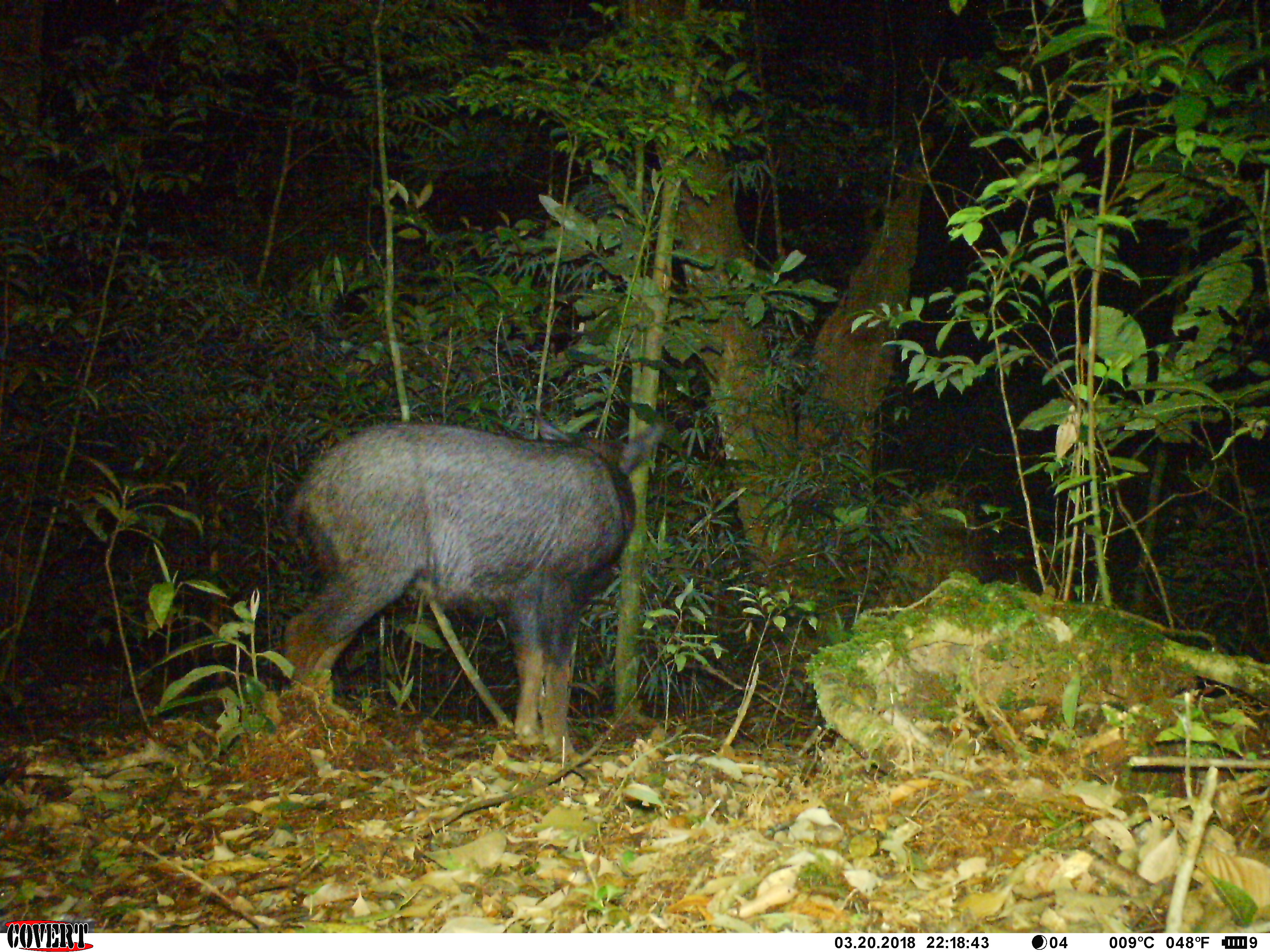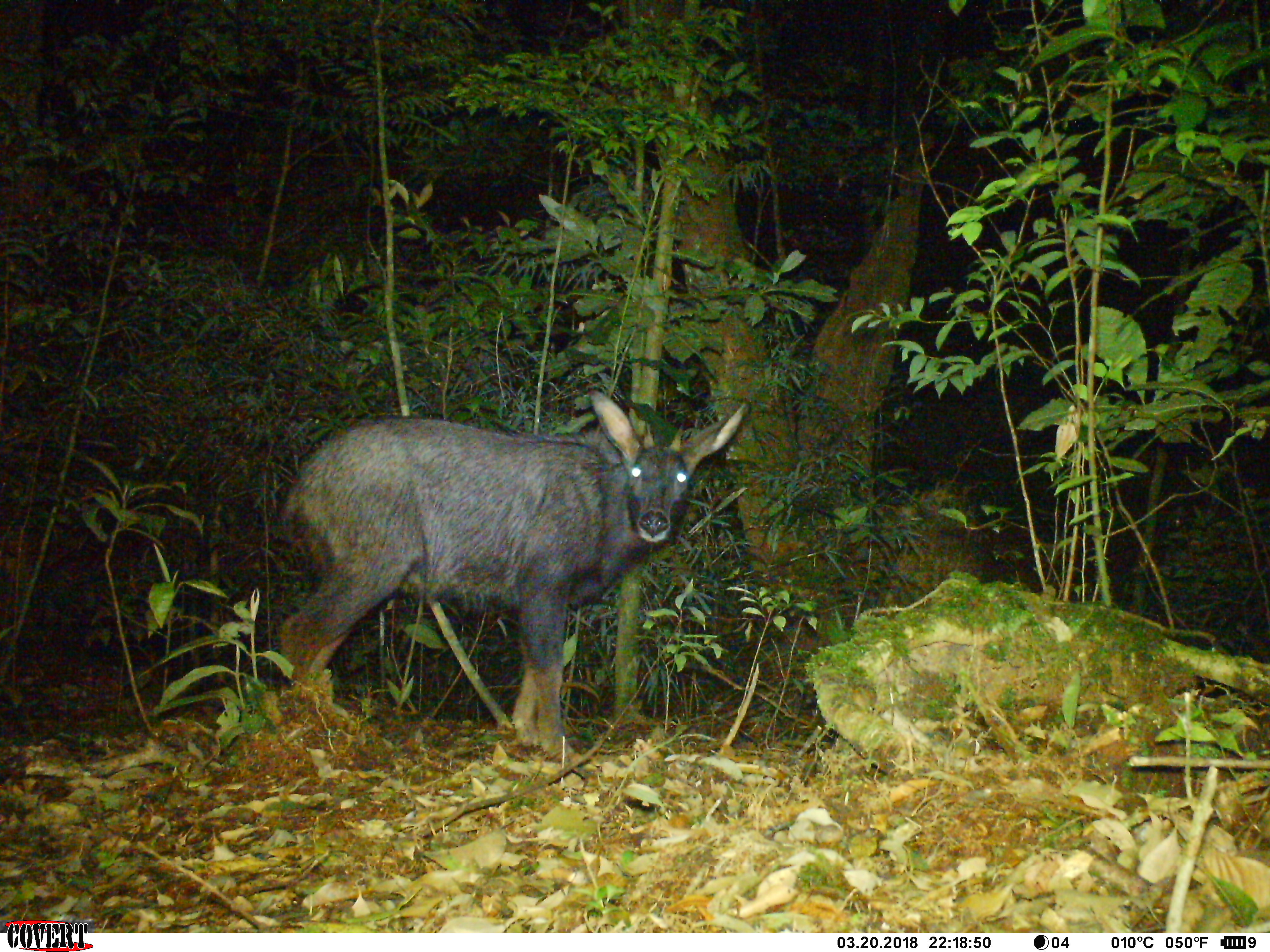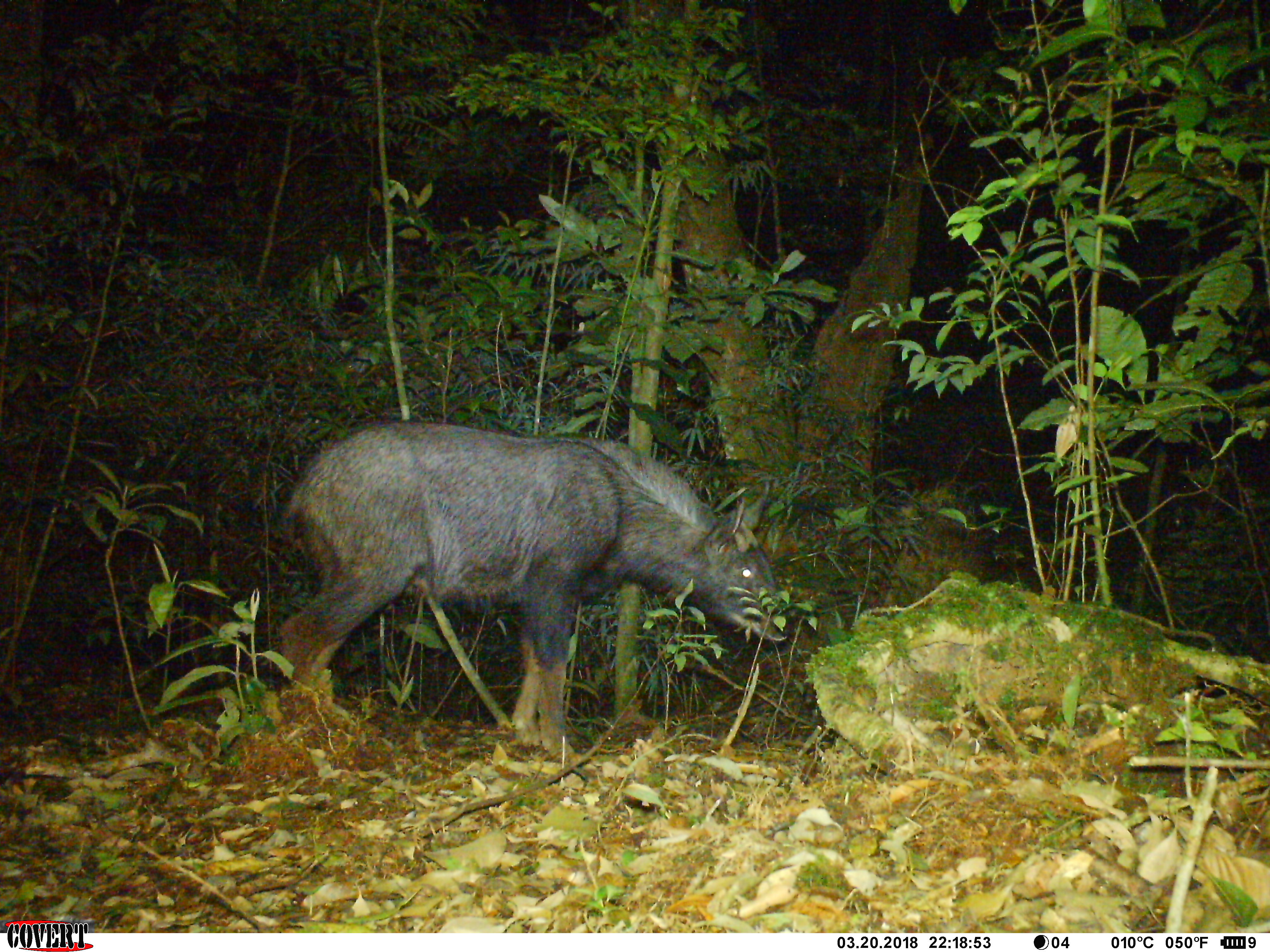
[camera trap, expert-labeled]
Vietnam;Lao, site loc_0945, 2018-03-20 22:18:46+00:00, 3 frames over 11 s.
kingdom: Animalia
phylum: Chordata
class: Mammalia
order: Artiodactyla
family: Bovidae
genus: Capricornis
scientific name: Capricornis sumatraensis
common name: chinese serow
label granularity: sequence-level